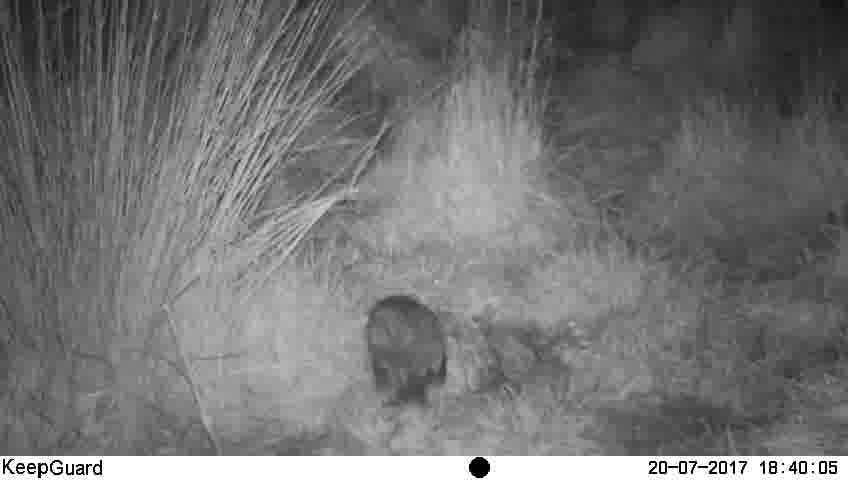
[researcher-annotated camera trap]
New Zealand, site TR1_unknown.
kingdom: Animalia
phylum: Chordata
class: Aves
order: Strigiformes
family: Strigidae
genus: Ninox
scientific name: Ninox novaeseelandiae novaeseelandiae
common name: morepork